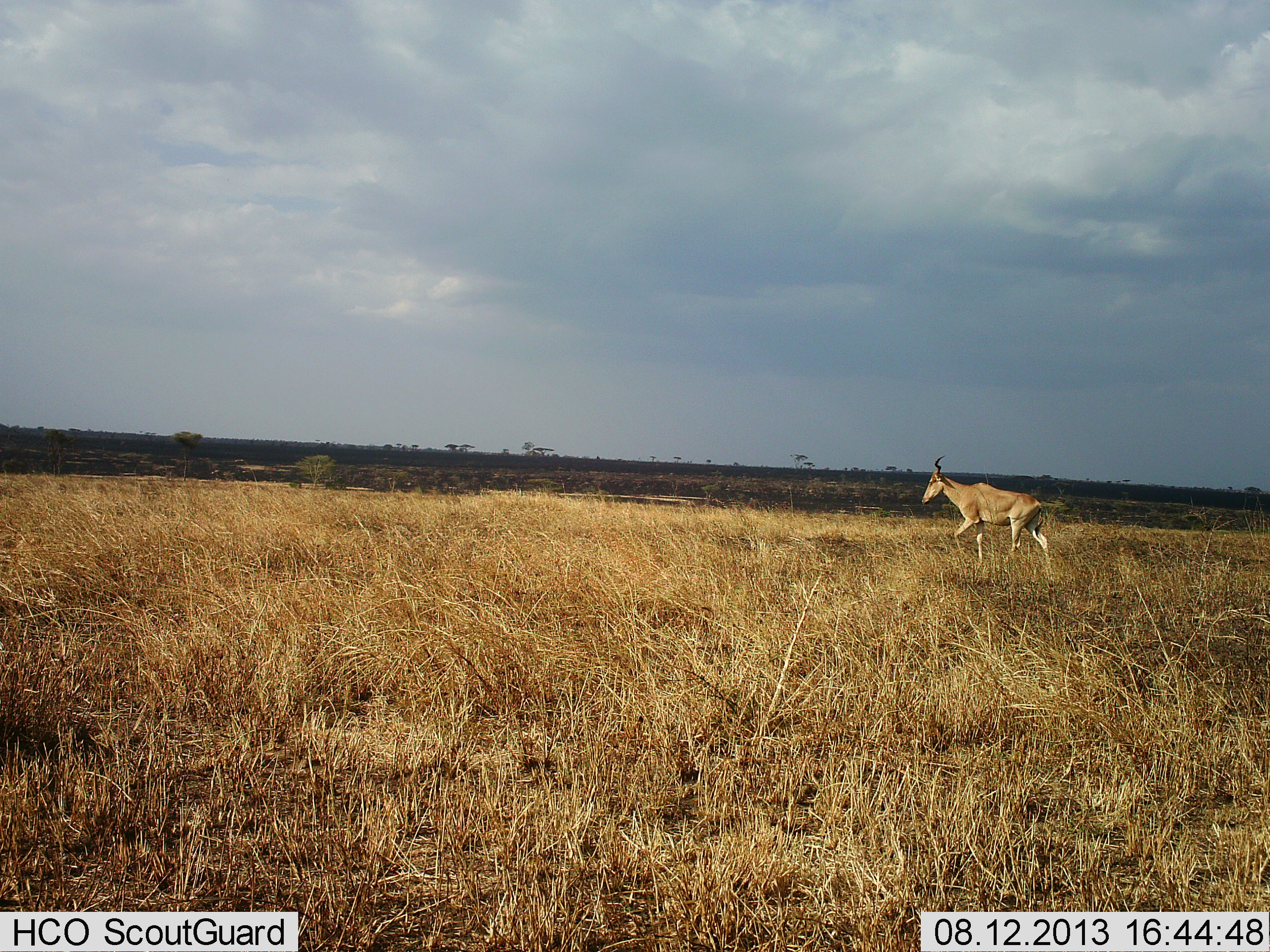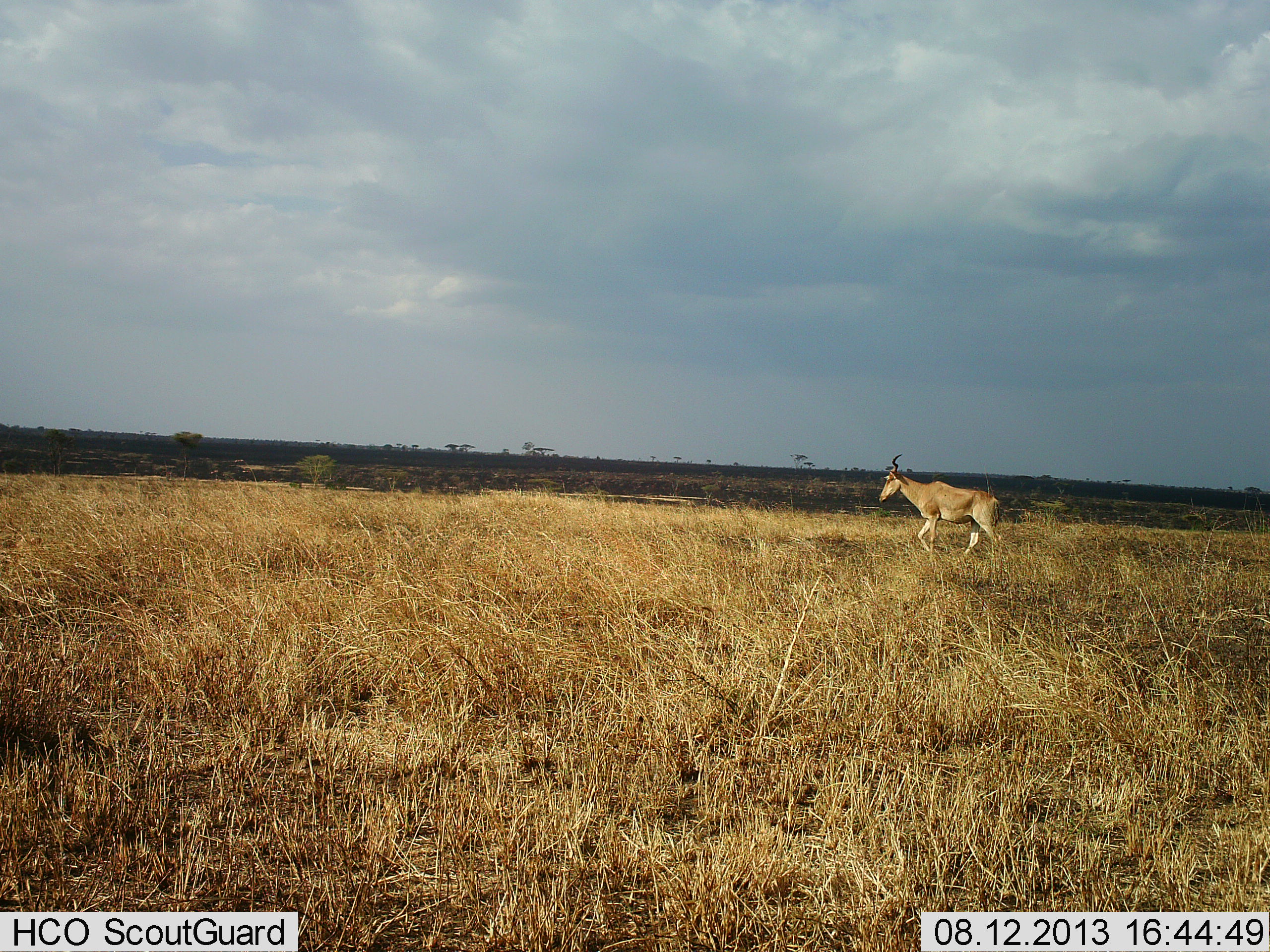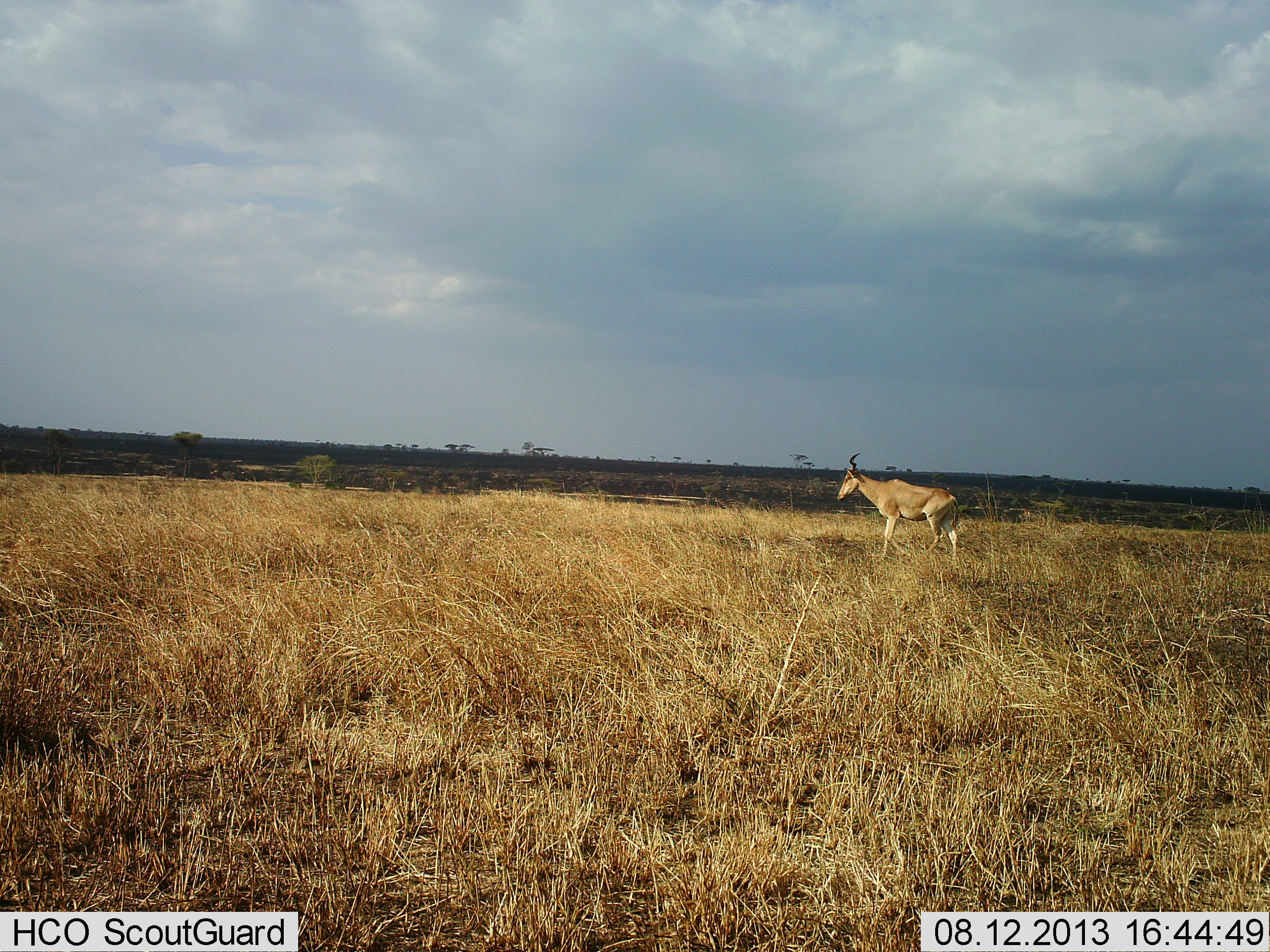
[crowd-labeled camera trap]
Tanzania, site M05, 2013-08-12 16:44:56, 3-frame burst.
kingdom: Animalia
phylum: Chordata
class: Mammalia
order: Artiodactyla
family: Bovidae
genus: Alcelaphus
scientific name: Alcelaphus buselaphus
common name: hartebeest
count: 1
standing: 0%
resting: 0%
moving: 100%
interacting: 0%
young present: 0%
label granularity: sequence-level